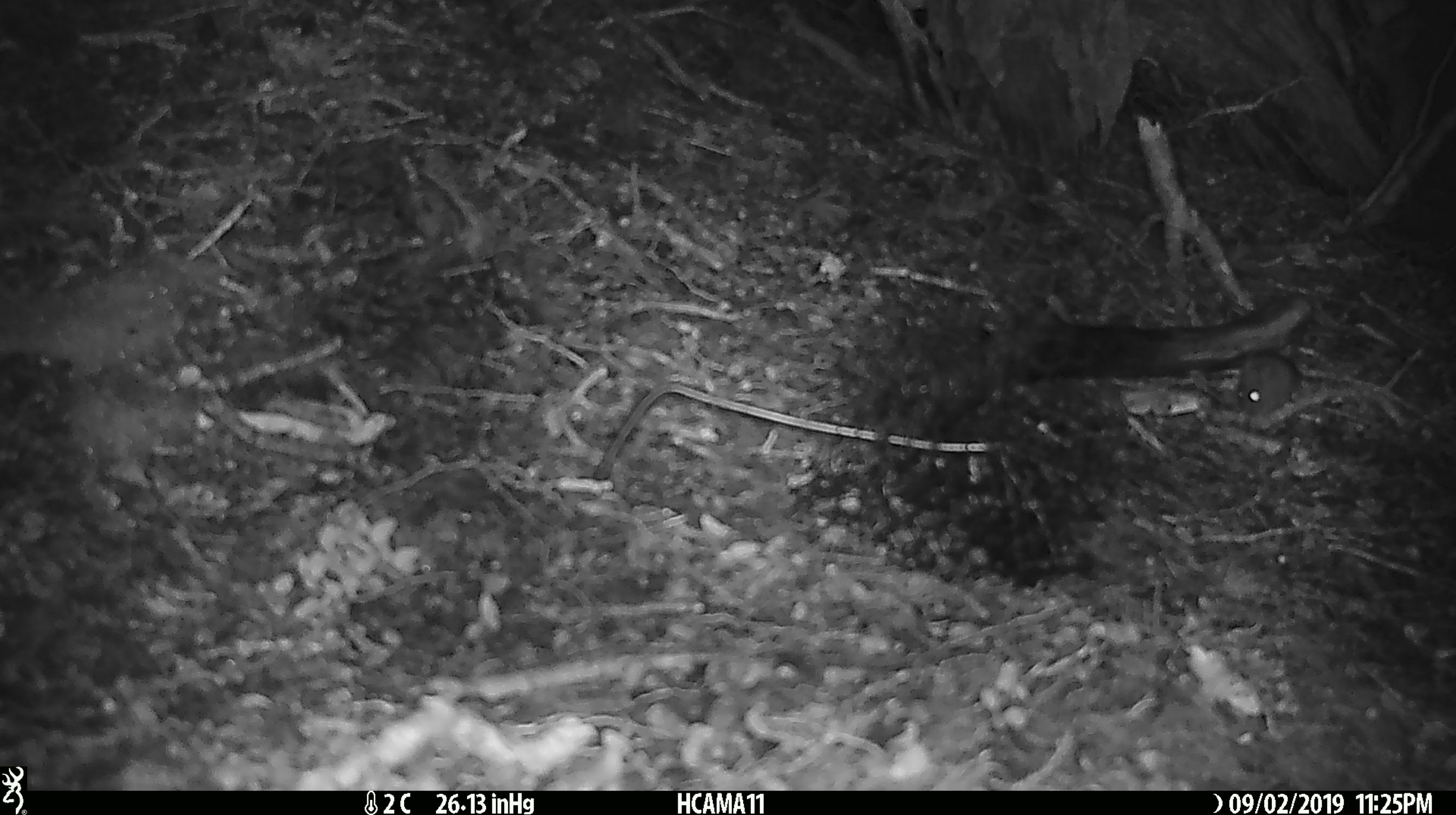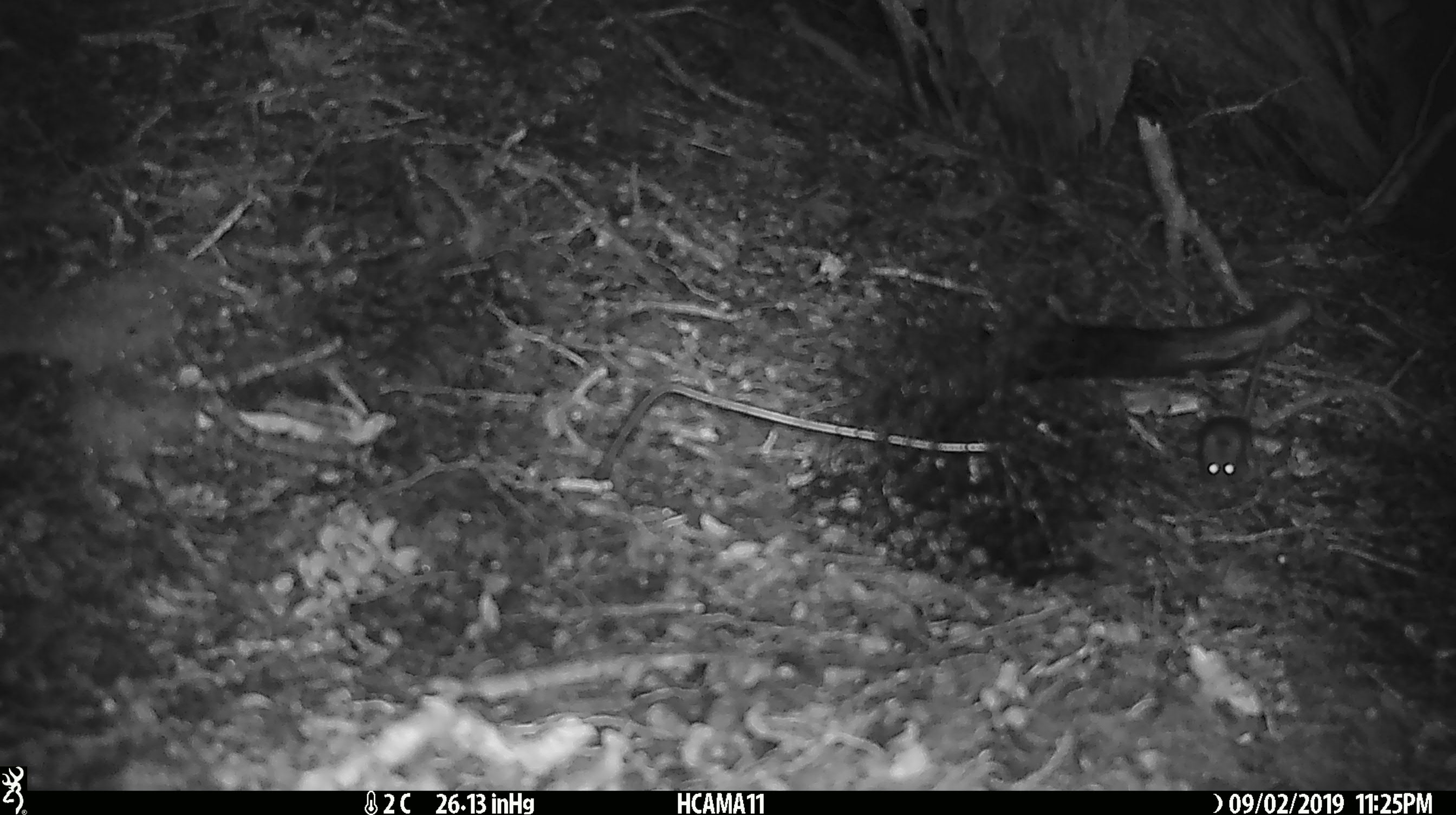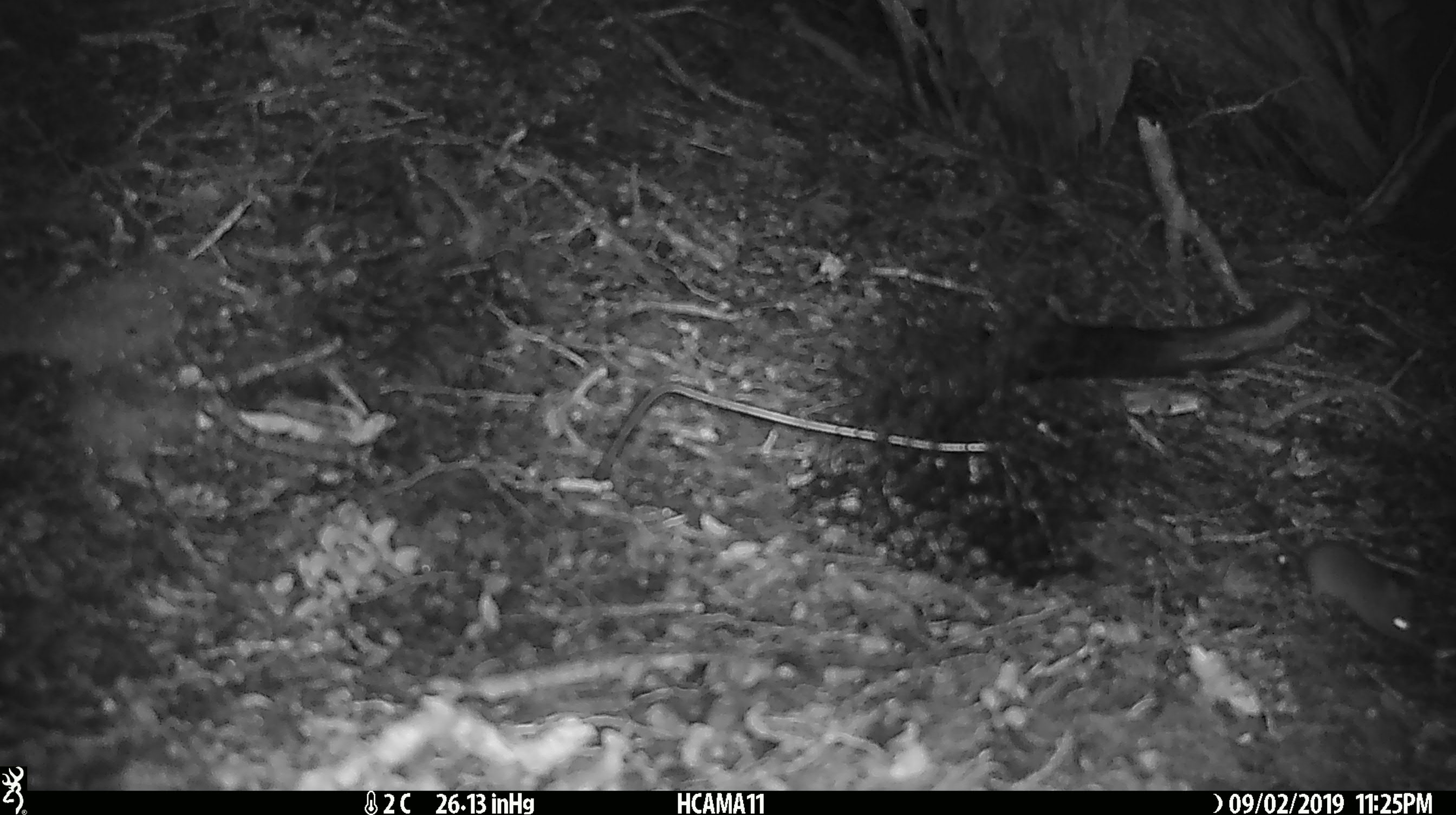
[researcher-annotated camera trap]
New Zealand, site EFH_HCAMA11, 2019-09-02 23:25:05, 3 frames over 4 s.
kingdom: Animalia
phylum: Chordata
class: Mammalia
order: Rodentia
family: Muridae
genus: Mus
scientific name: Mus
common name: mouse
Mouse (Mus).